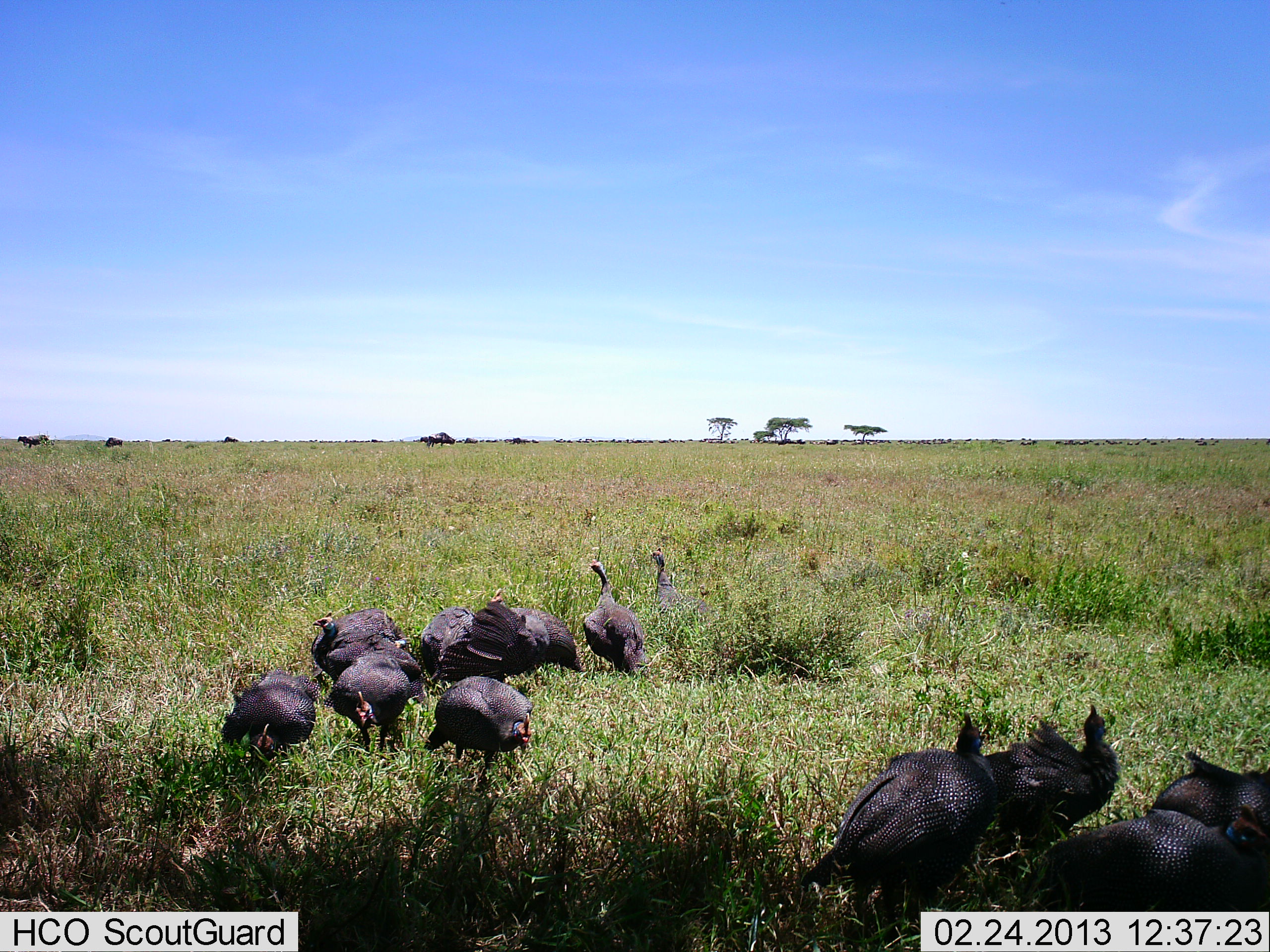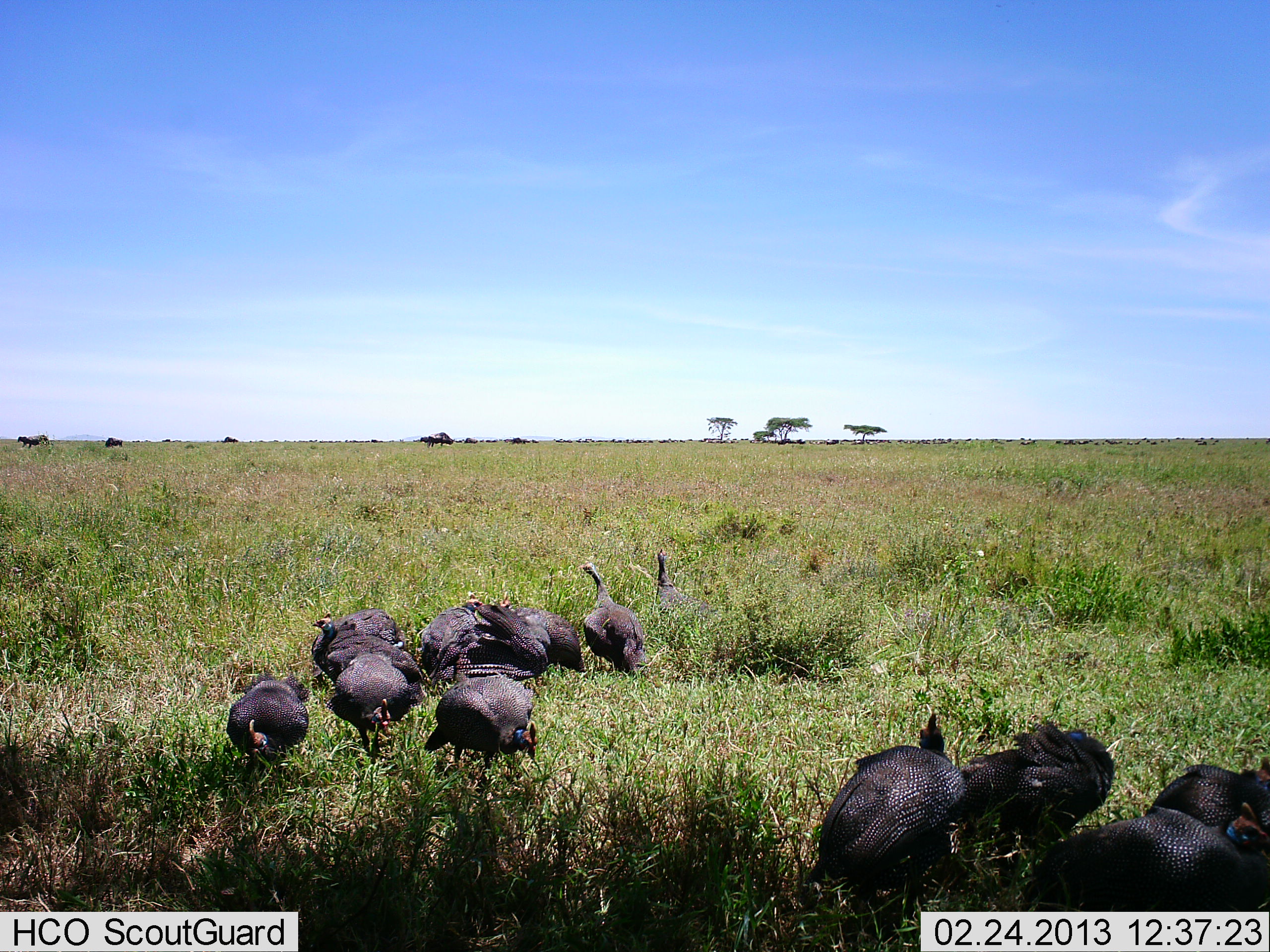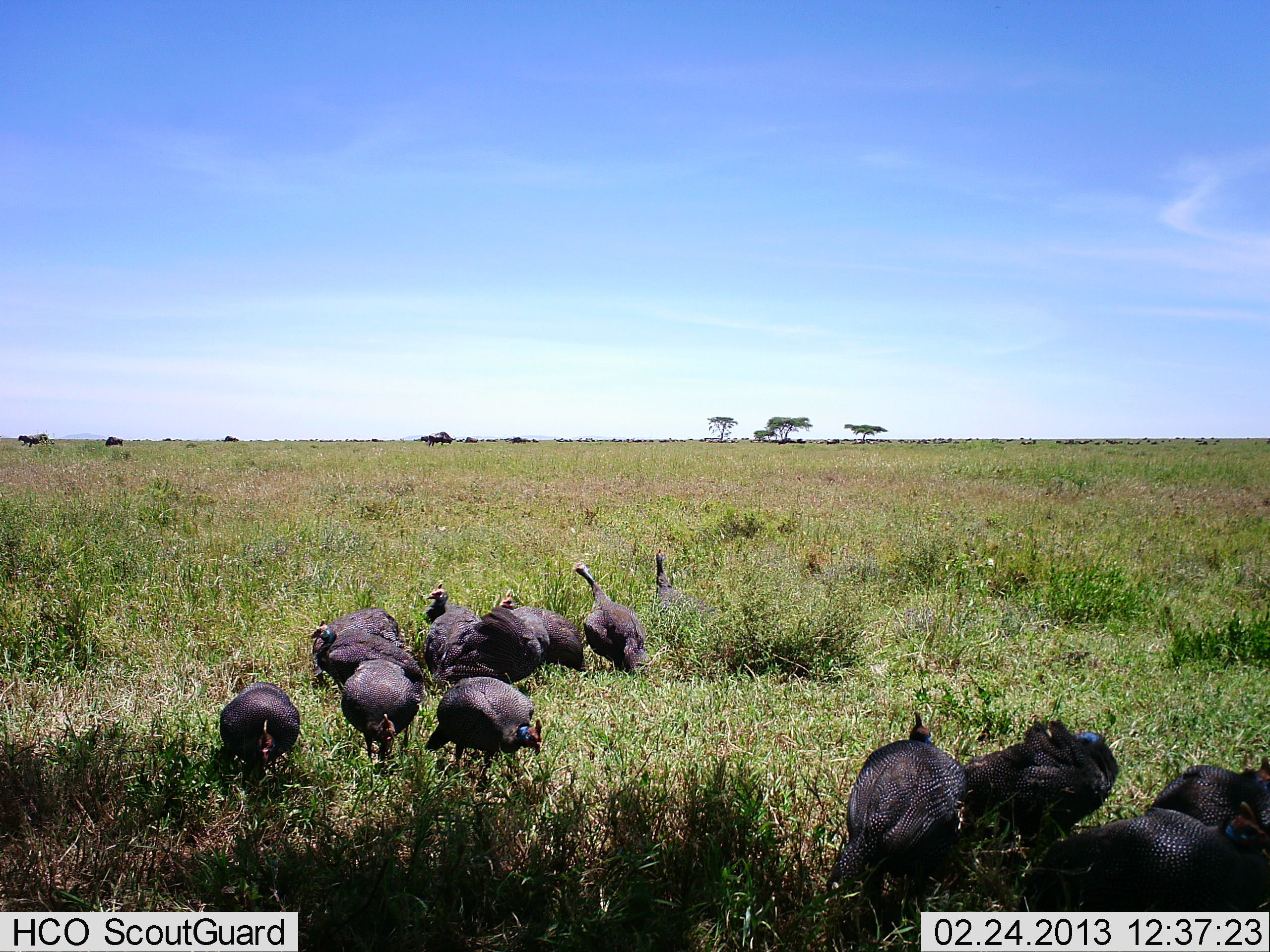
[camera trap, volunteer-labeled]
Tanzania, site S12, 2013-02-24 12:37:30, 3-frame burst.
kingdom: Animalia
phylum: Chordata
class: Aves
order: Galliformes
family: Numididae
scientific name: Numididae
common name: guinea fowl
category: guineafowl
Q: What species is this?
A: Guineafowl (guinea fowl) (Numididae).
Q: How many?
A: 11-50.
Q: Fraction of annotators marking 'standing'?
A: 59%.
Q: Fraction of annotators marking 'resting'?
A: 9%.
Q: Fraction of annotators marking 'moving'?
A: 27%.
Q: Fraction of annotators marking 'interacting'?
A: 5%.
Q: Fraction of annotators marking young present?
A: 0%.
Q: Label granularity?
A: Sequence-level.